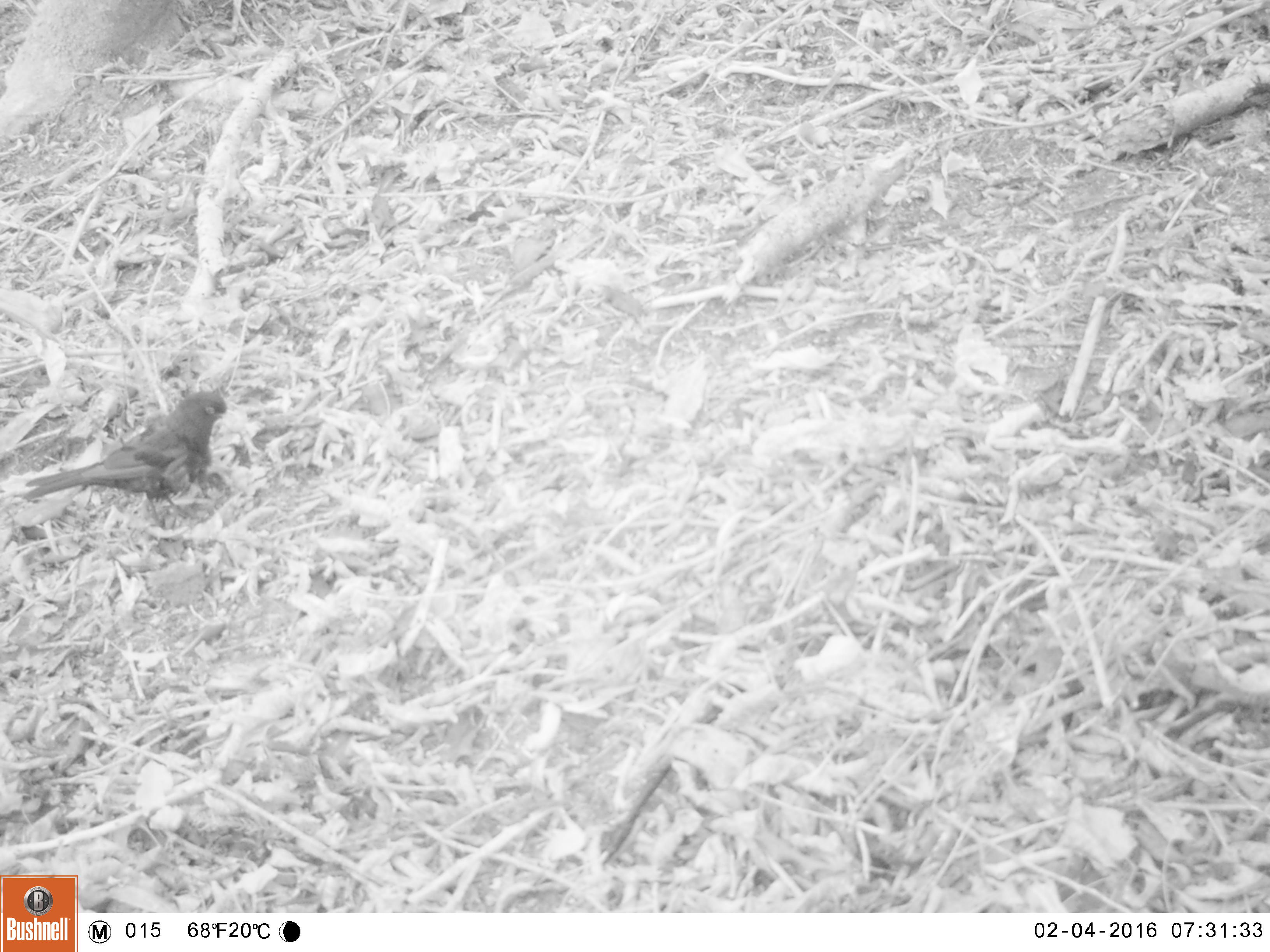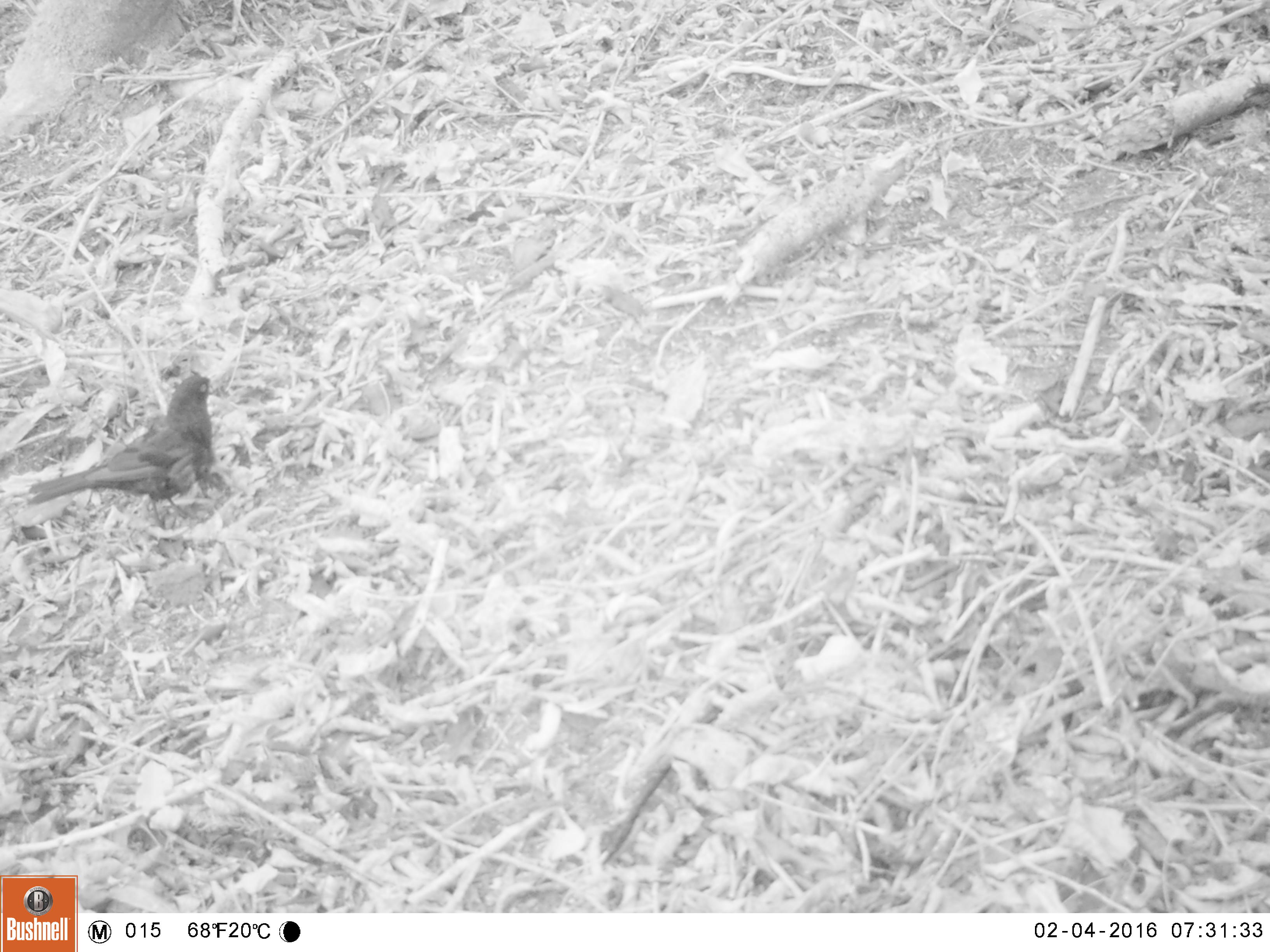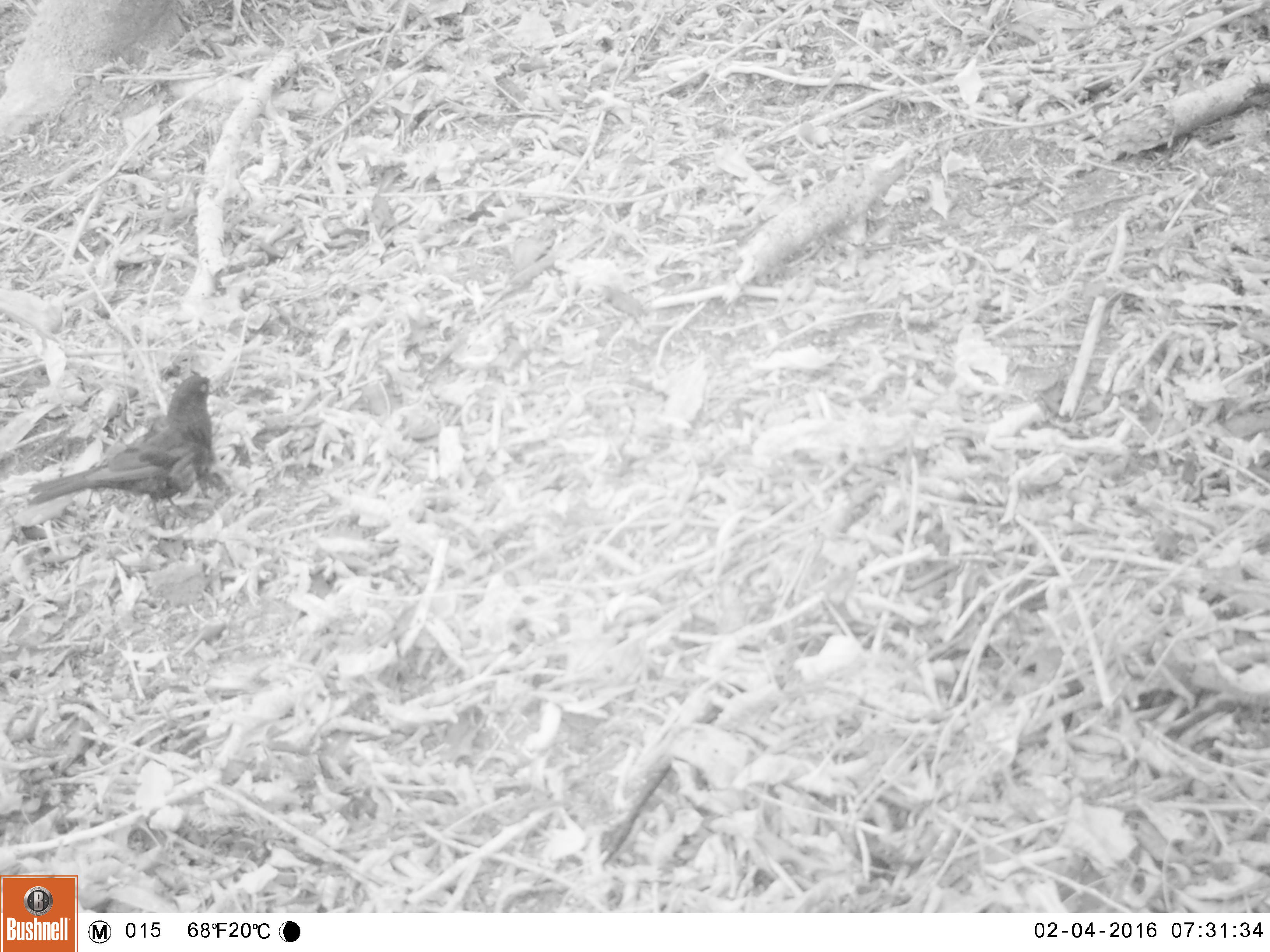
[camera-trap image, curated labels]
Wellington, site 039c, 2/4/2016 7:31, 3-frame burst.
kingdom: Animalia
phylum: Chordata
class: Aves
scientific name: Aves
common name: bird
Bird (Aves).